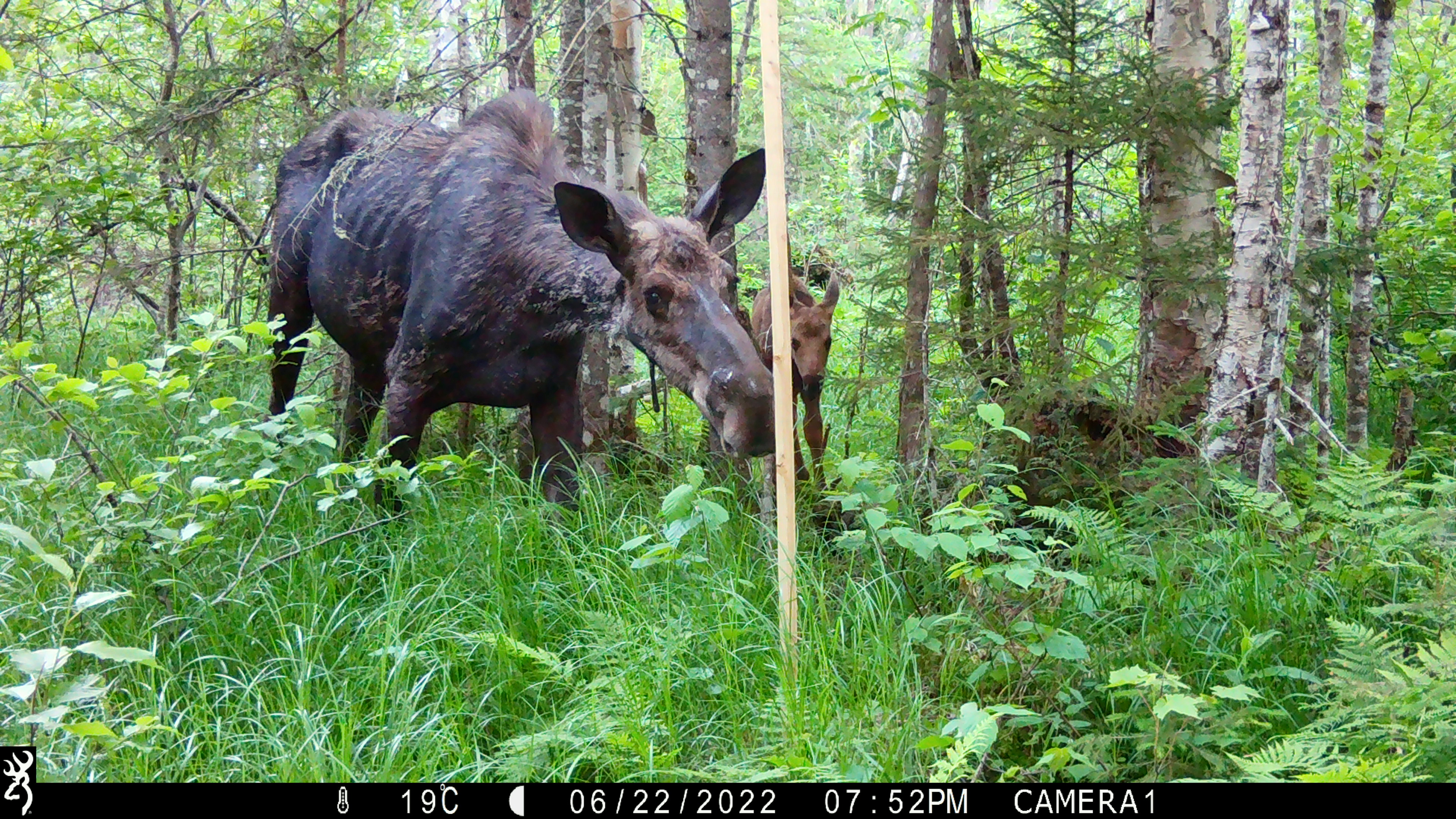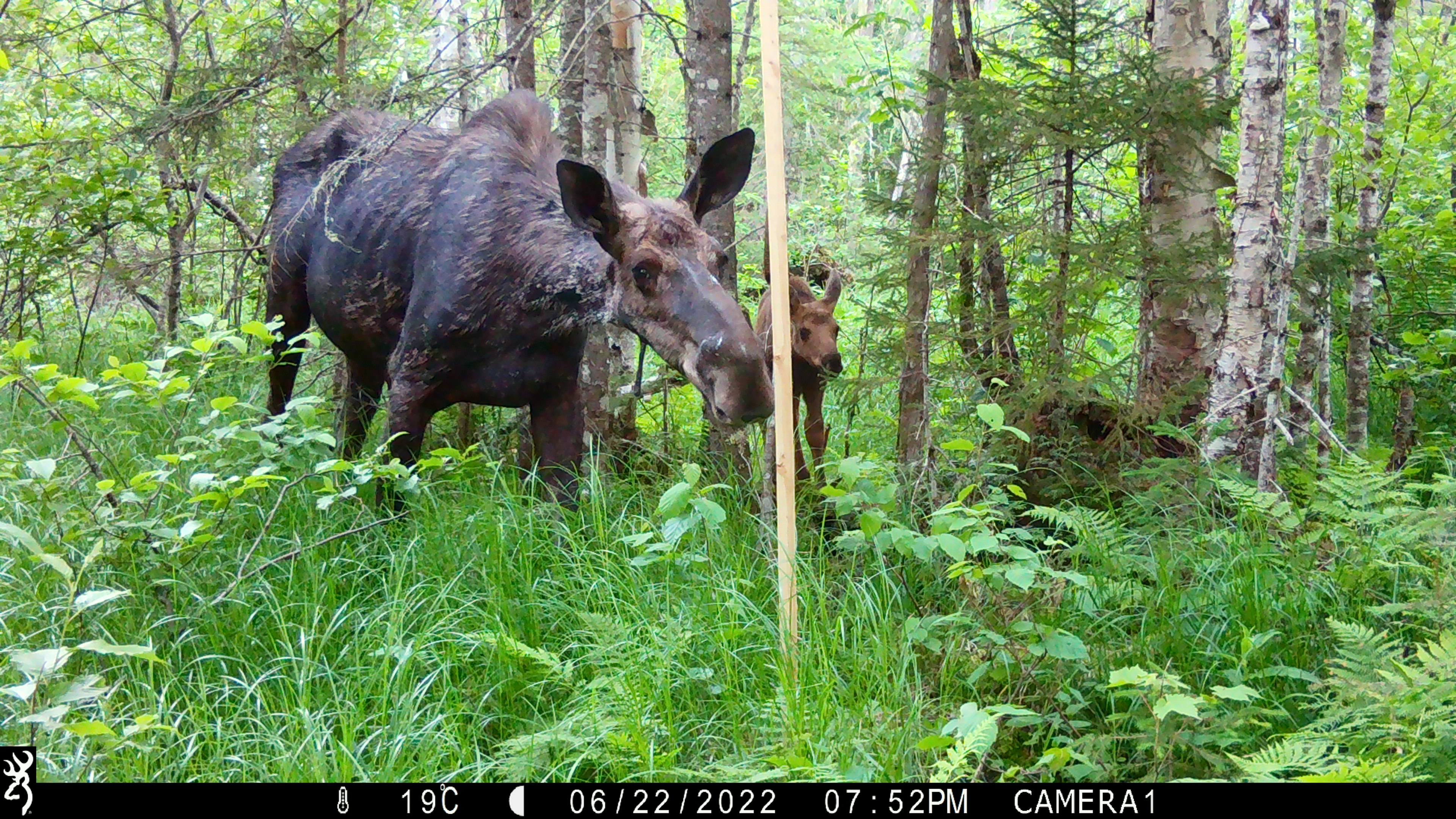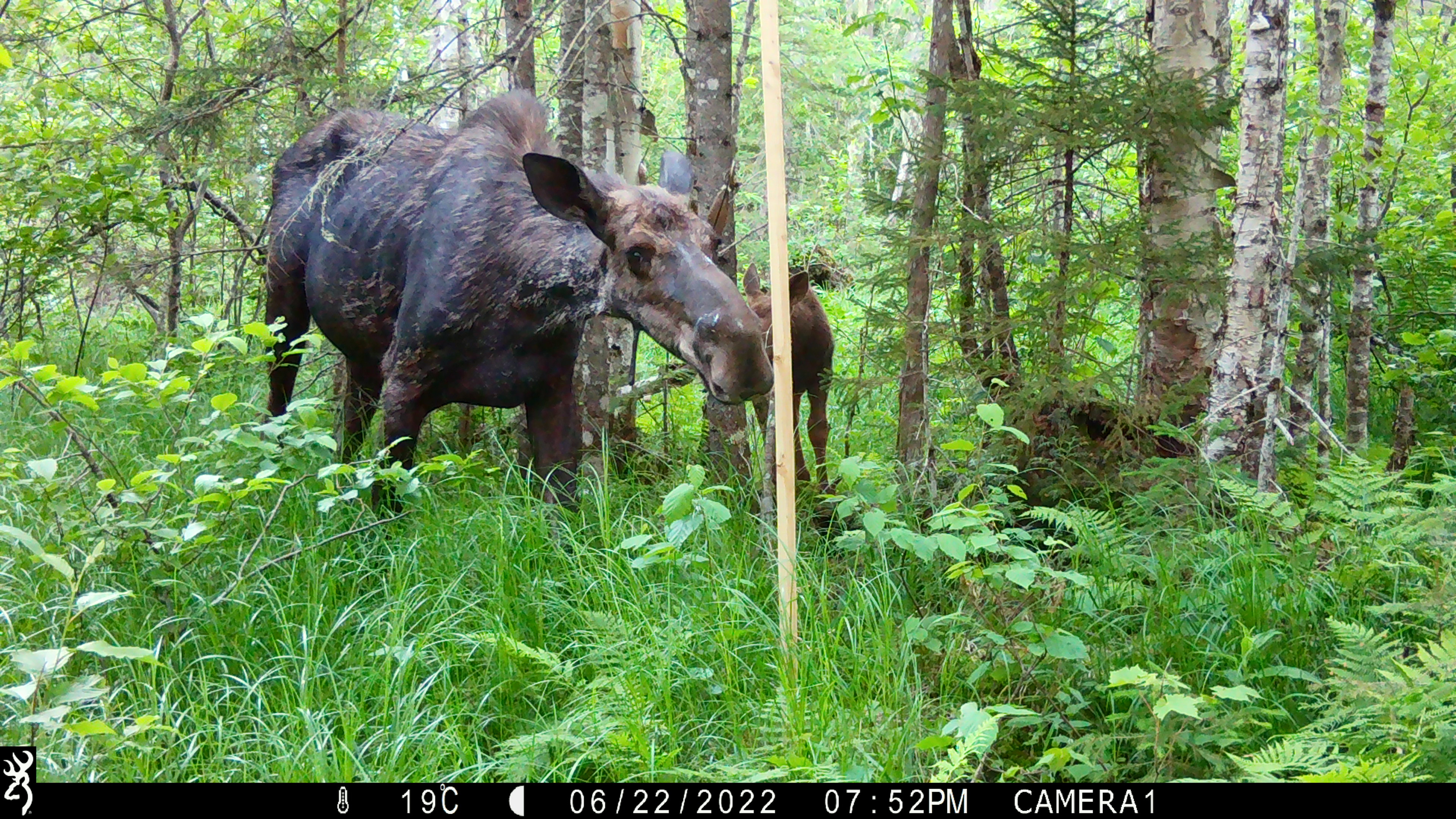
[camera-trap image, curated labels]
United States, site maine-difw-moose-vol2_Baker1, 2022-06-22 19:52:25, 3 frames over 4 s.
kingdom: Animalia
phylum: Chordata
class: Mammalia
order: Artiodactyla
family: Cervidae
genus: Alces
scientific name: Alces alces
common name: moose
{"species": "moose (Alces alces)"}